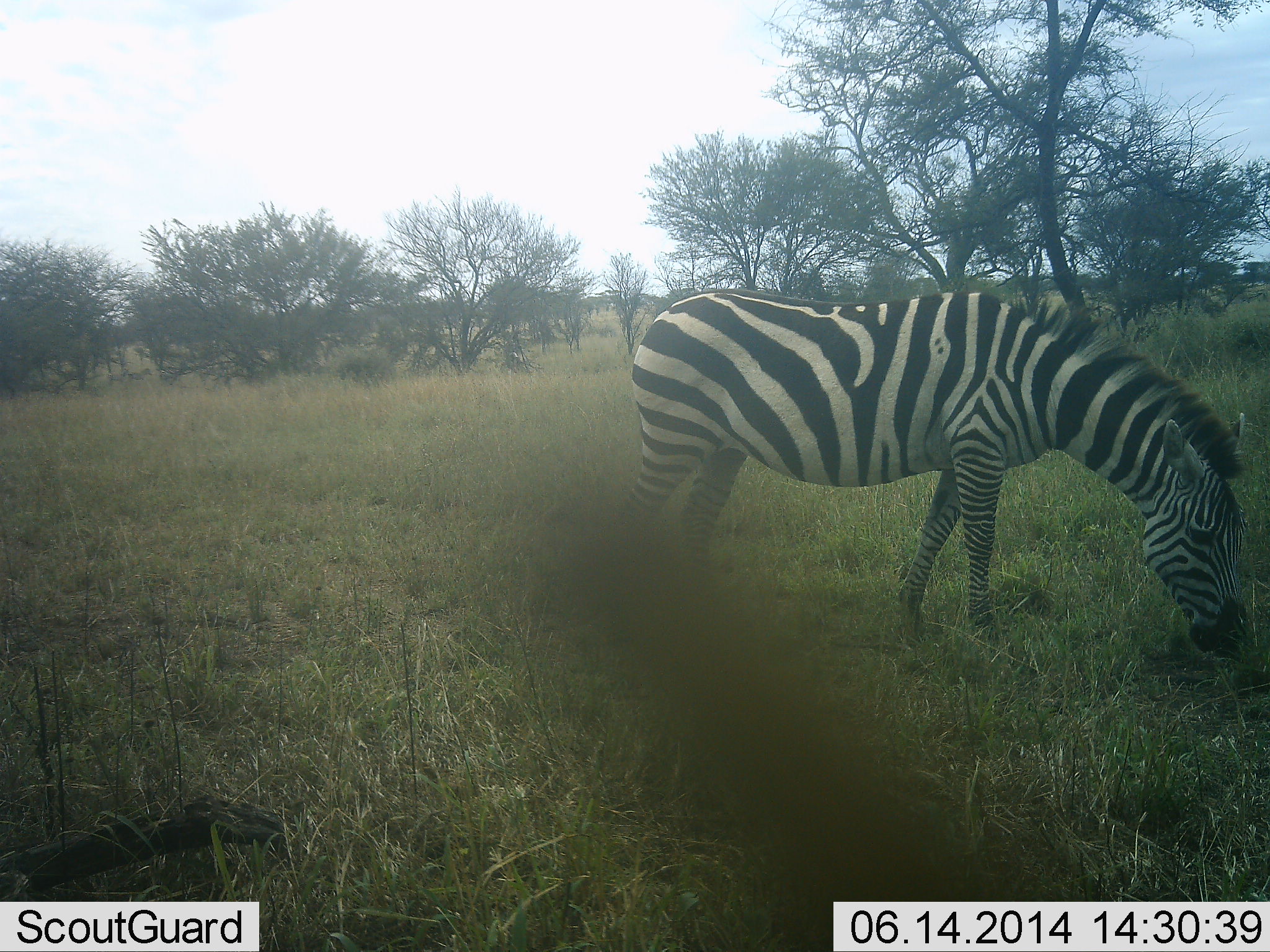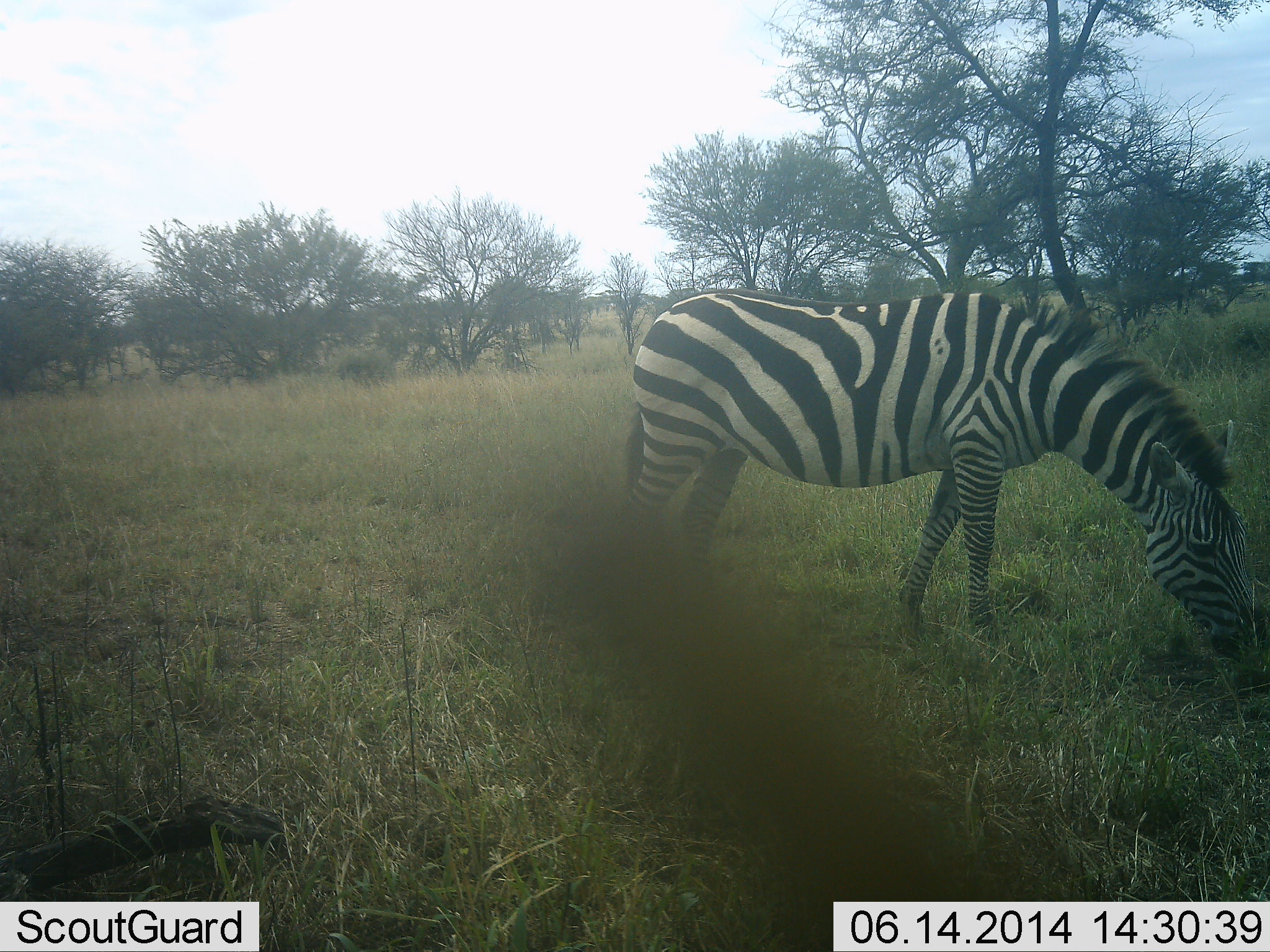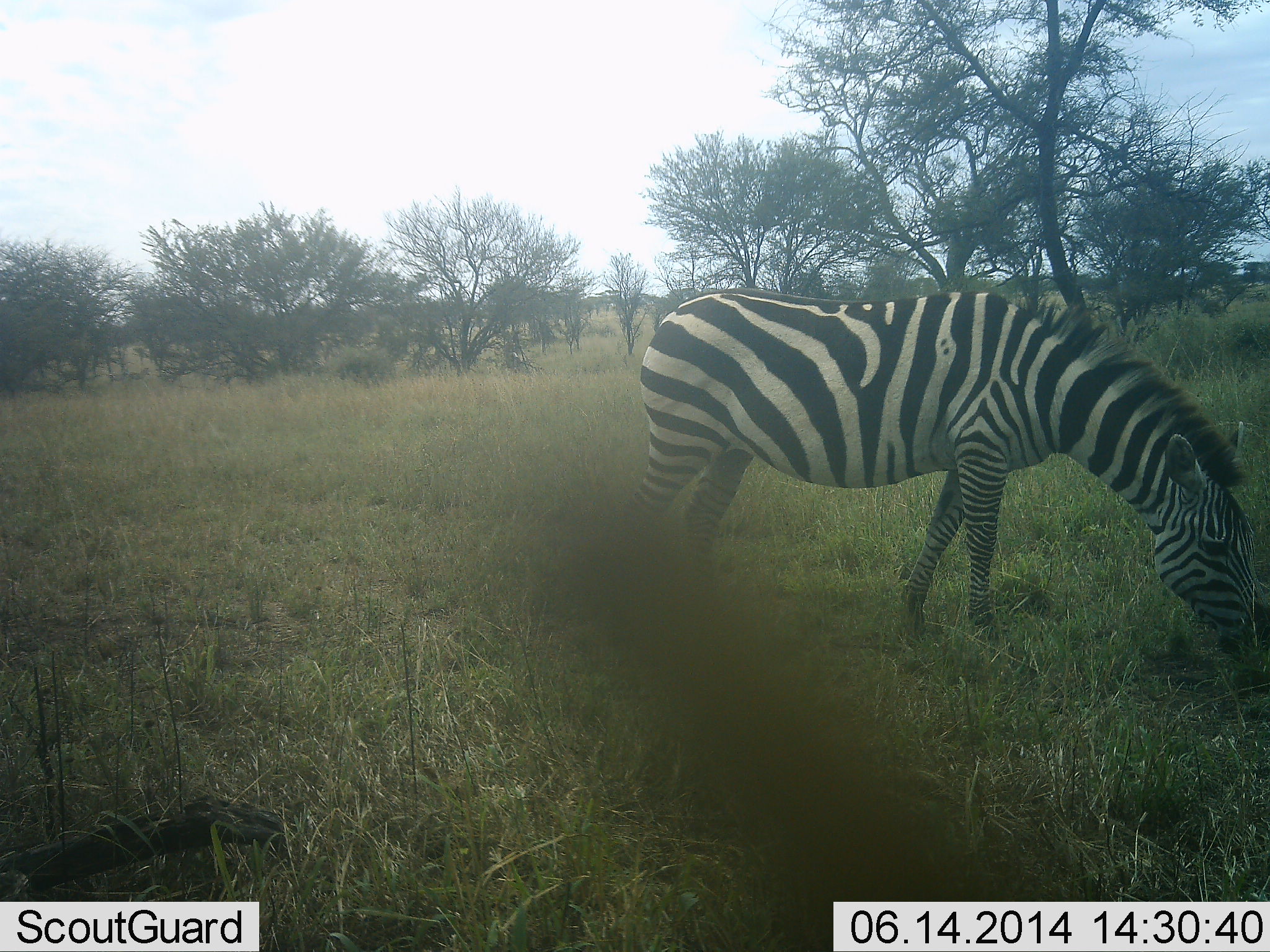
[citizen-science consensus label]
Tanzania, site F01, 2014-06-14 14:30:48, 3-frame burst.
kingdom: Animalia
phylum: Chordata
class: Mammalia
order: Perissodactyla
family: Equidae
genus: Equus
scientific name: Equus quagga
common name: plains zebra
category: zebra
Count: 1.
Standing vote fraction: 30%.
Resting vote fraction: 0%.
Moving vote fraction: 10%.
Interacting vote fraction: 0%.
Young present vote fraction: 0%.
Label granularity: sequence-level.